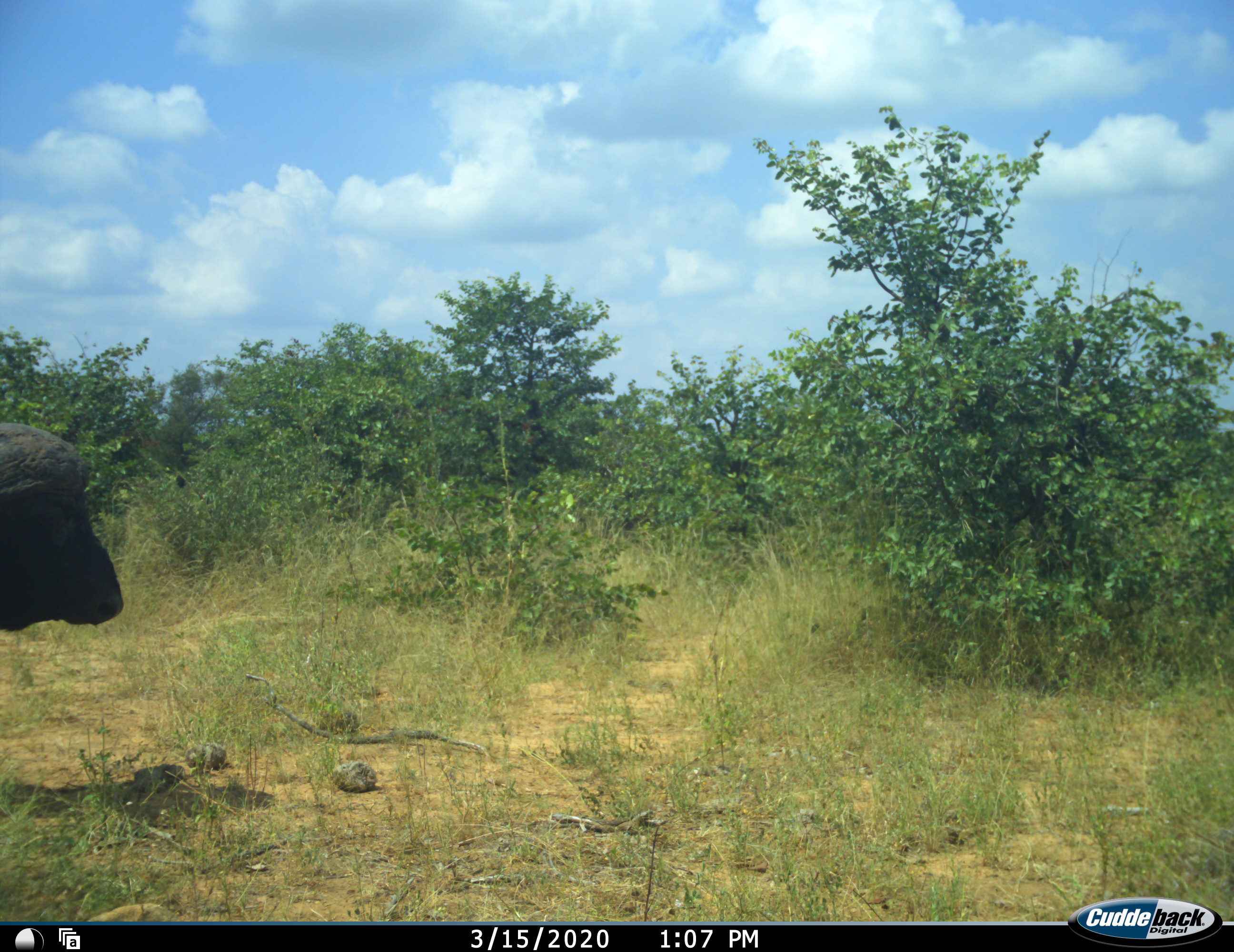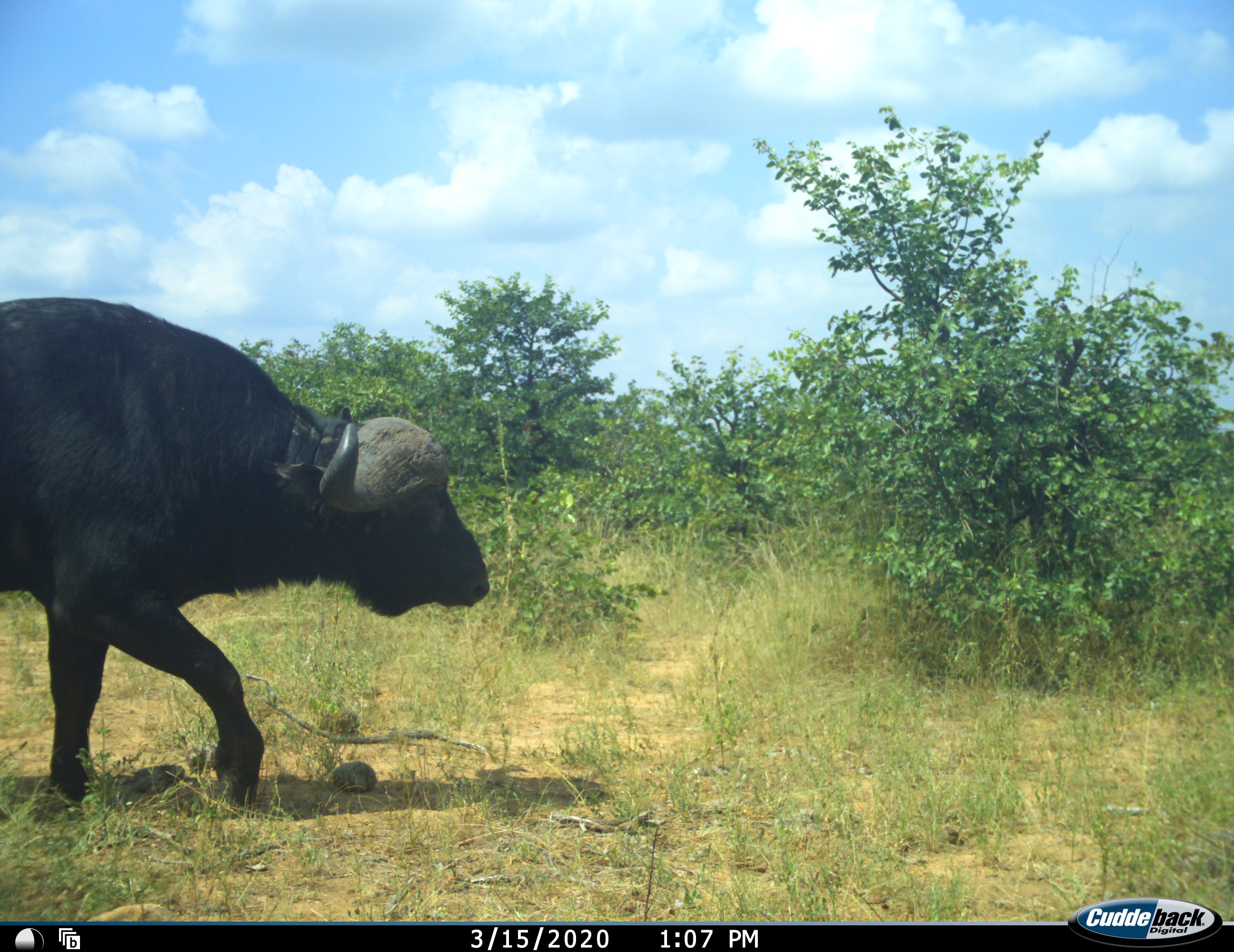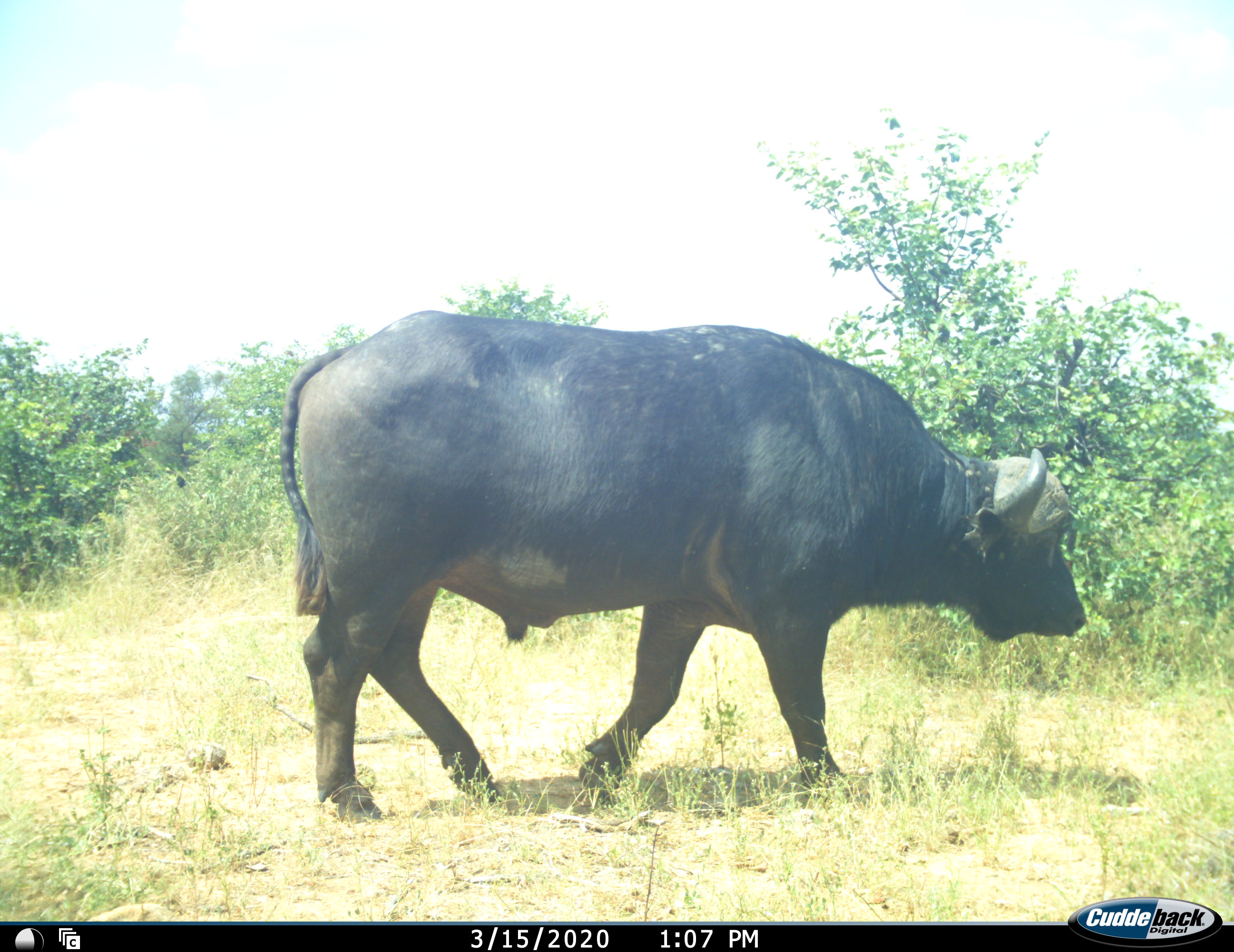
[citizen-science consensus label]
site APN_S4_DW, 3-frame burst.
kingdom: Animalia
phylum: Chordata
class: Mammalia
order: Artiodactyla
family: Bovidae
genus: Syncerus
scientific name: Syncerus caffer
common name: african buffalo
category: buffalo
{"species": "buffalo (african buffalo) (Syncerus caffer)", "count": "1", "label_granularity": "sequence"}